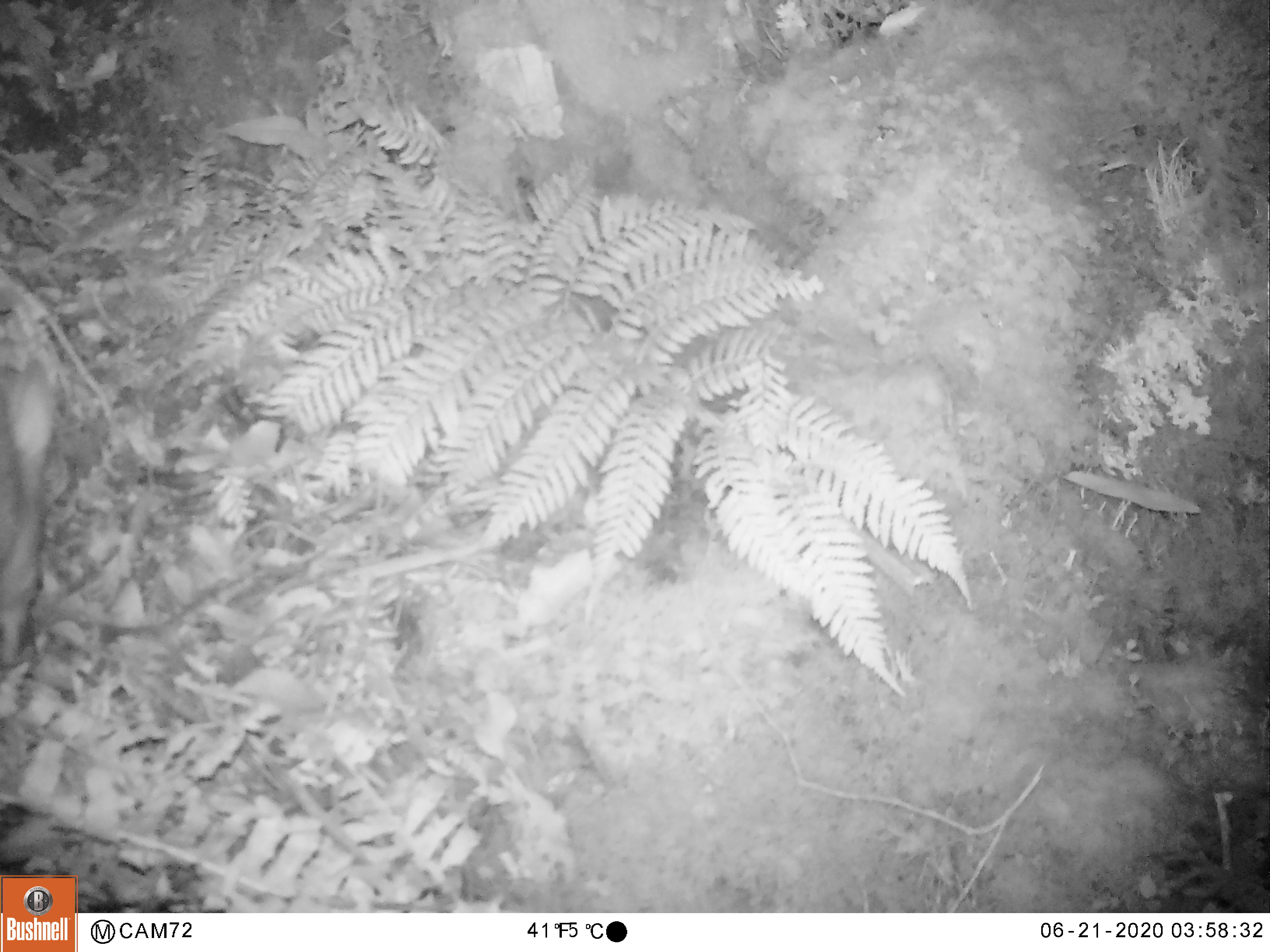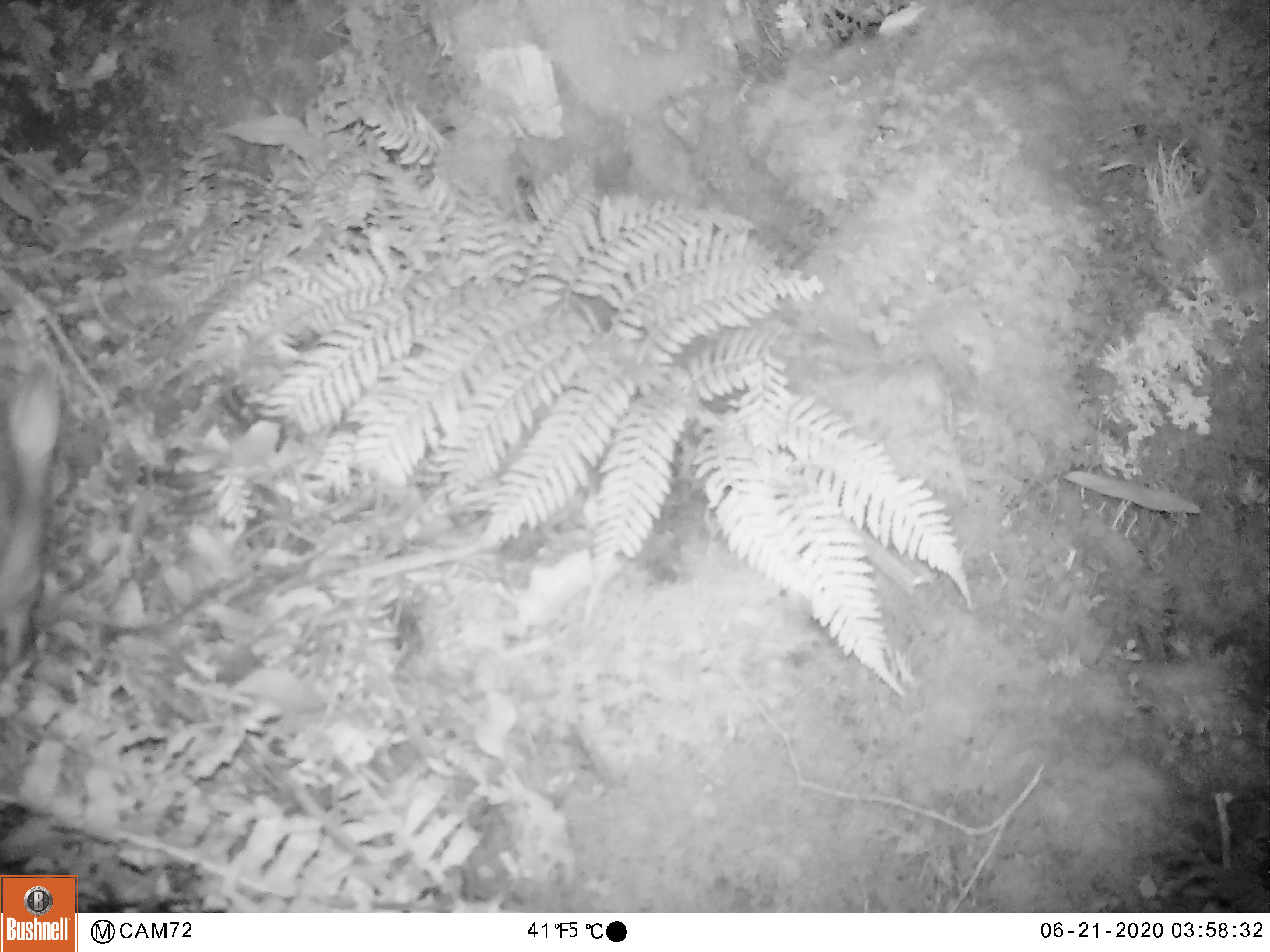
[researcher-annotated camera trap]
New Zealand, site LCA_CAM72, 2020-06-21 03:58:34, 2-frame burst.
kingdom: Animalia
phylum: Chordata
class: Mammalia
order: Diprotodontia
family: Phalangeridae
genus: Trichosurus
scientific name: Trichosurus vulpecula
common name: common brushtail possum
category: possum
Possum (common brushtail possum) (Trichosurus vulpecula).